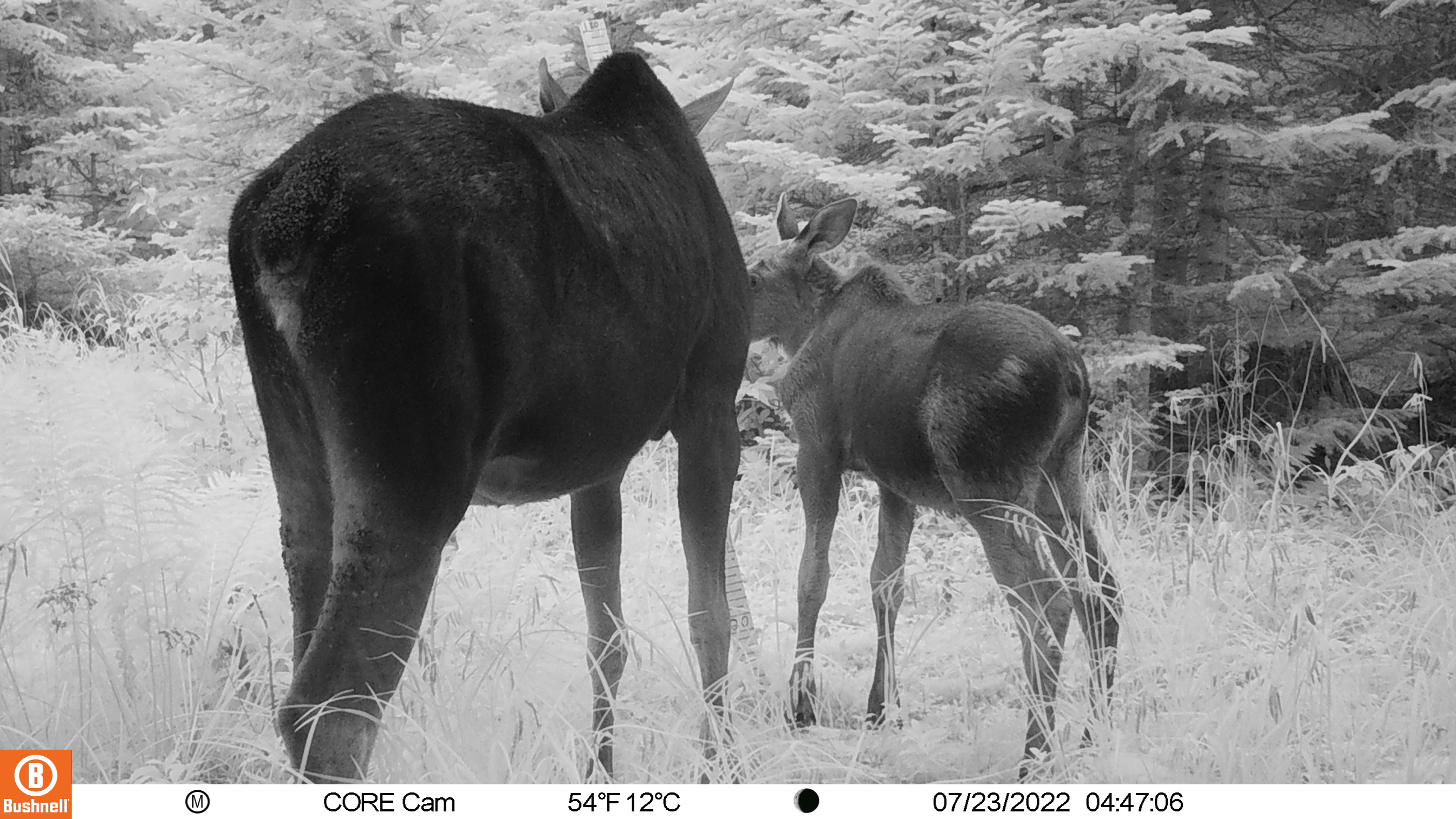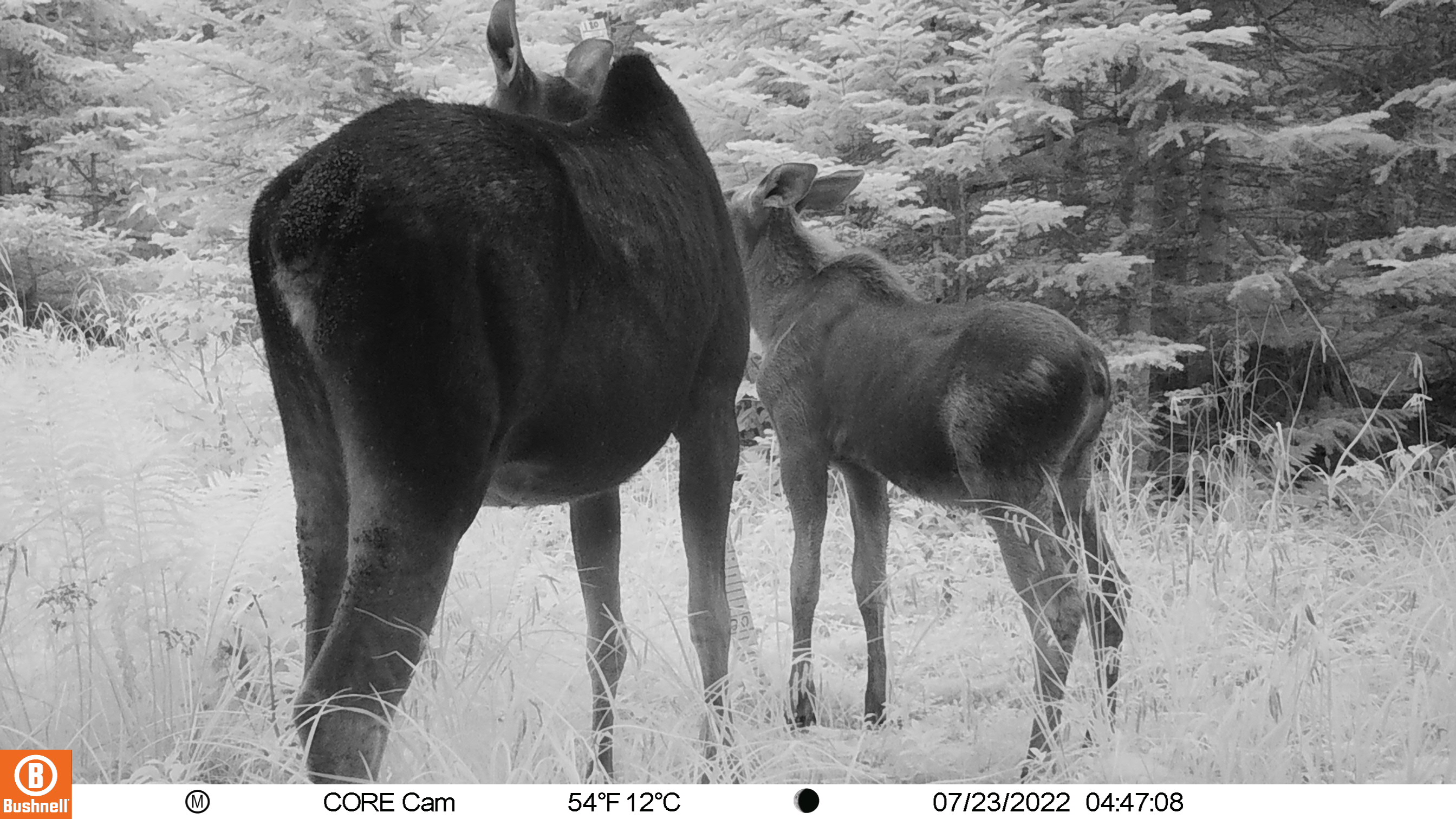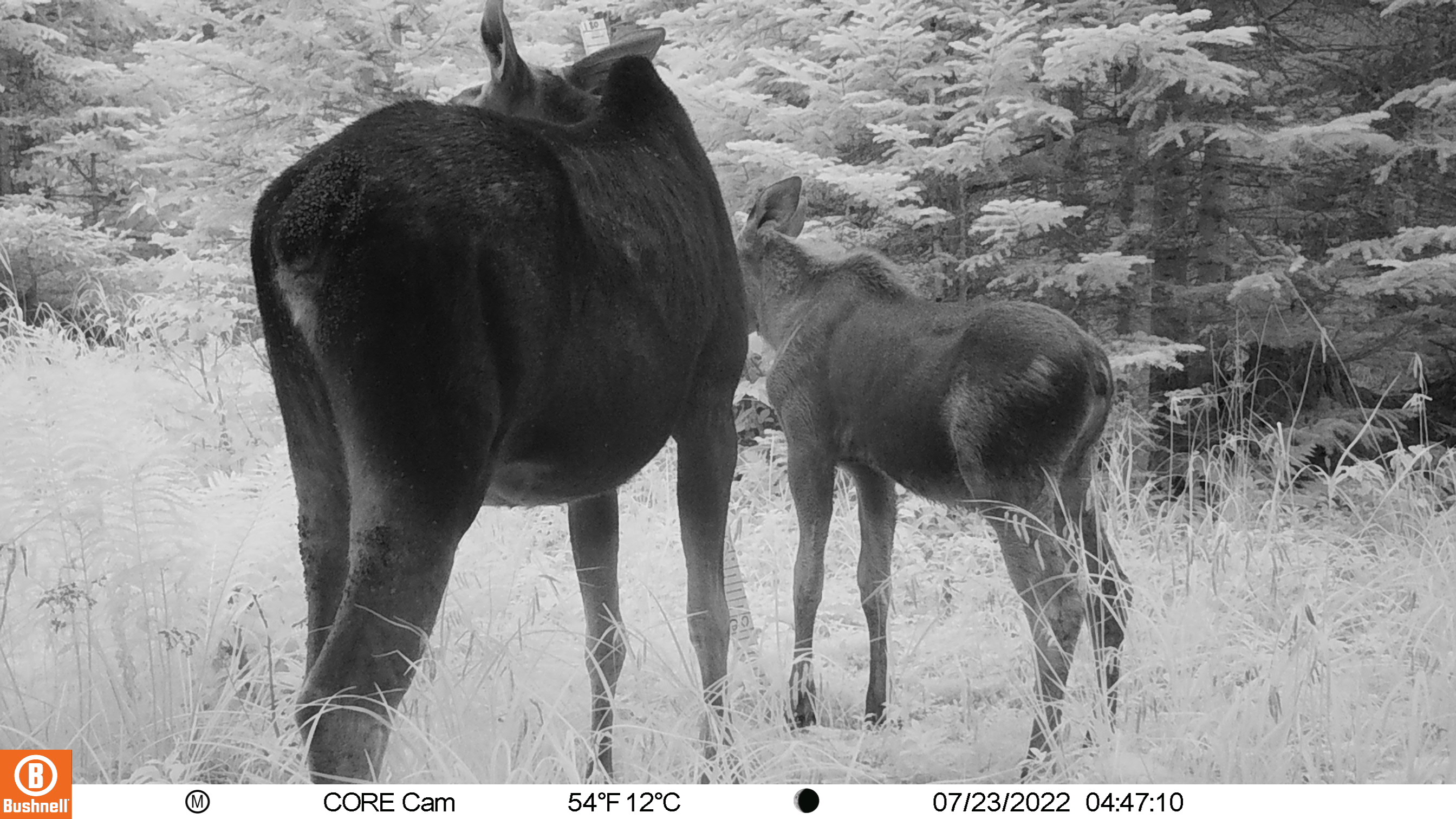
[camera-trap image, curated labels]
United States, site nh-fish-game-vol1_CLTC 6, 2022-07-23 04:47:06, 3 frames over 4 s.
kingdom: Animalia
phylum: Chordata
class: Mammalia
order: Artiodactyla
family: Cervidae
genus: Alces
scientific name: Alces alces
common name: moose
Moose (Alces alces).